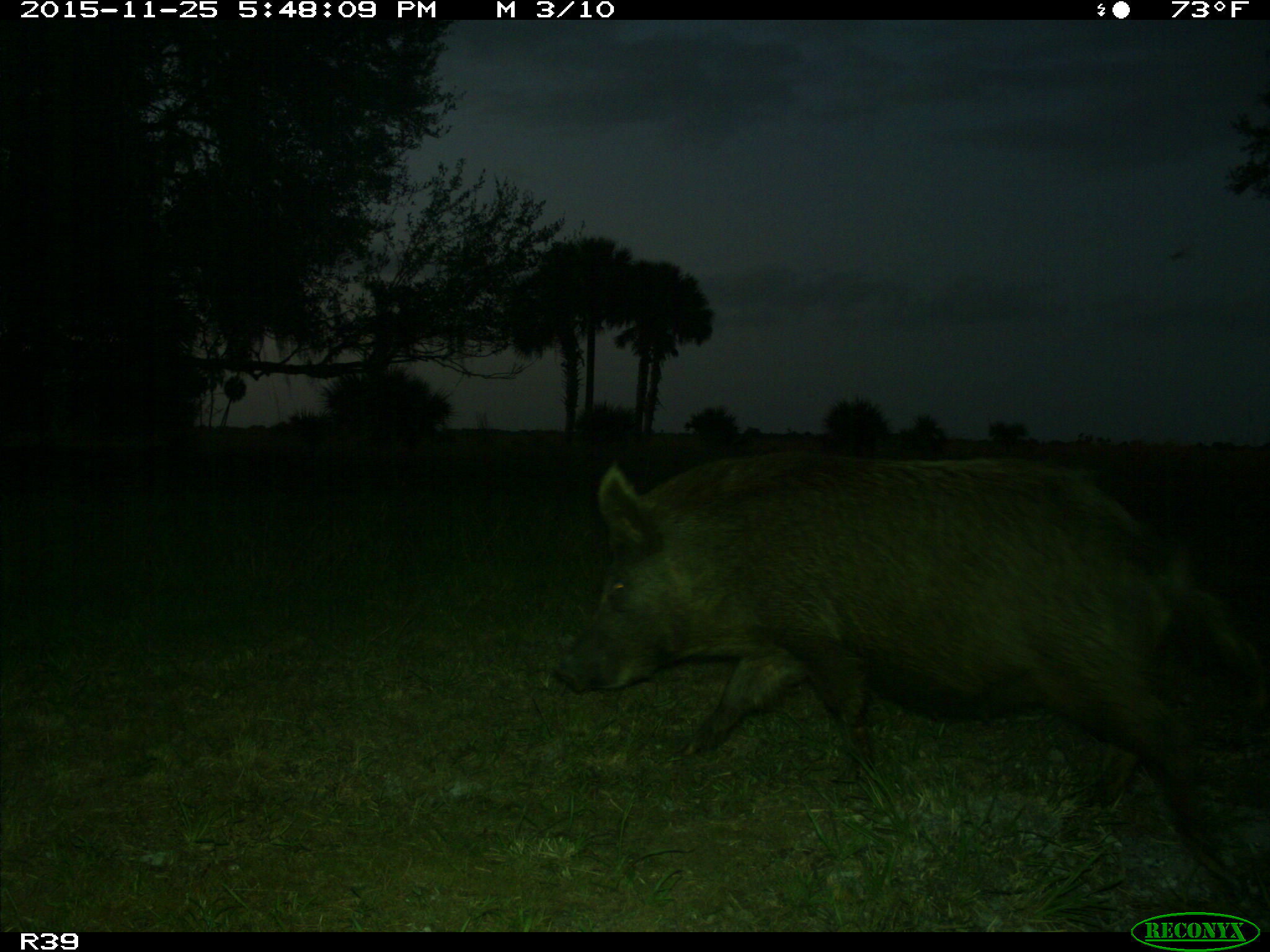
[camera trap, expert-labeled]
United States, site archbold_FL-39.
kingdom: Animalia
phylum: Chordata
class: Mammalia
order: Artiodactyla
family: Suidae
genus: Sus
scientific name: Sus scrofa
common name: wild boar